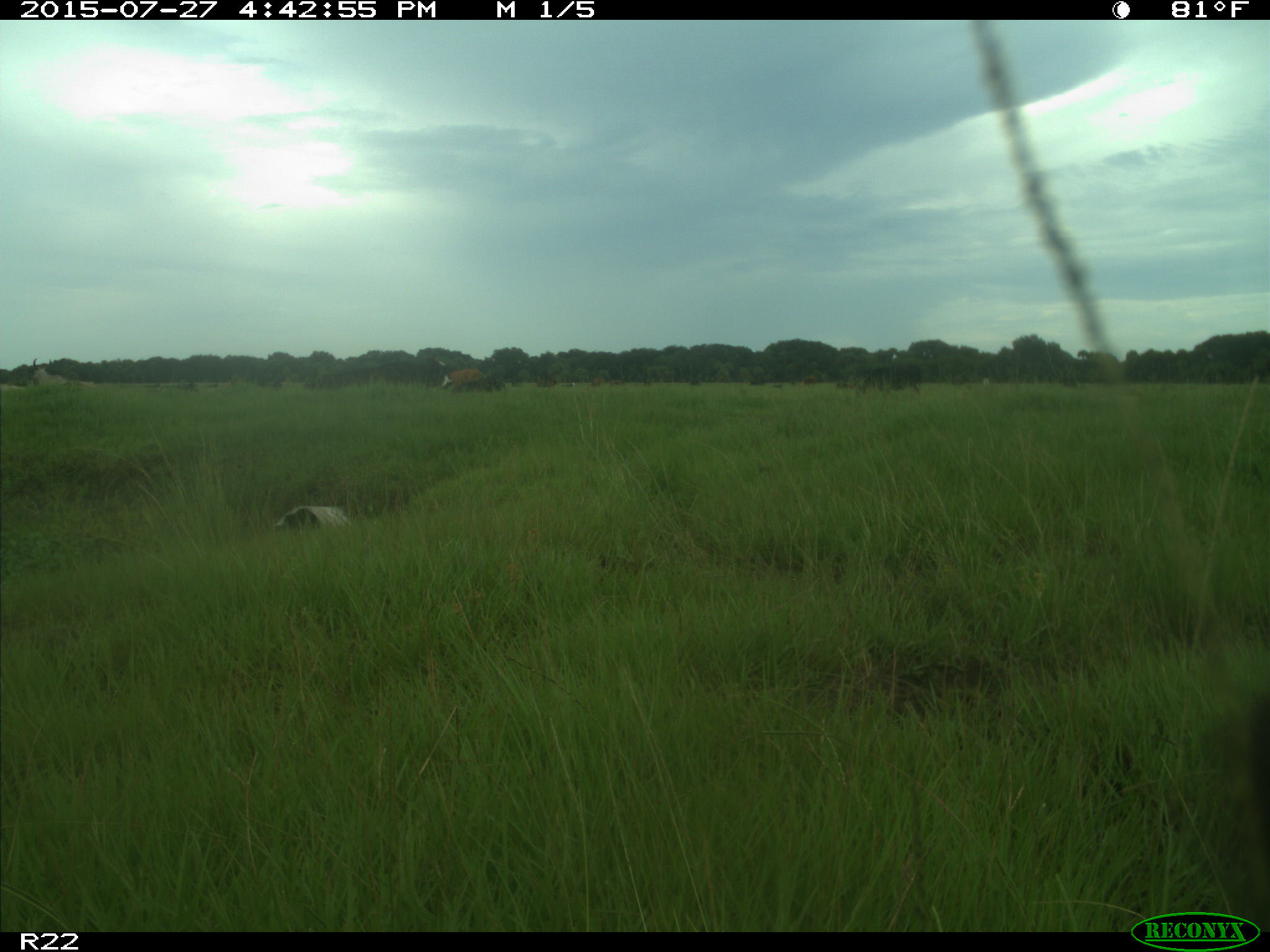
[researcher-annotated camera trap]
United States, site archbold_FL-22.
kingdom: Animalia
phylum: Chordata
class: Mammalia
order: Artiodactyla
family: Bovidae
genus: Bos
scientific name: Bos taurus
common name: domestic cow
Bos taurus (domestic cow).